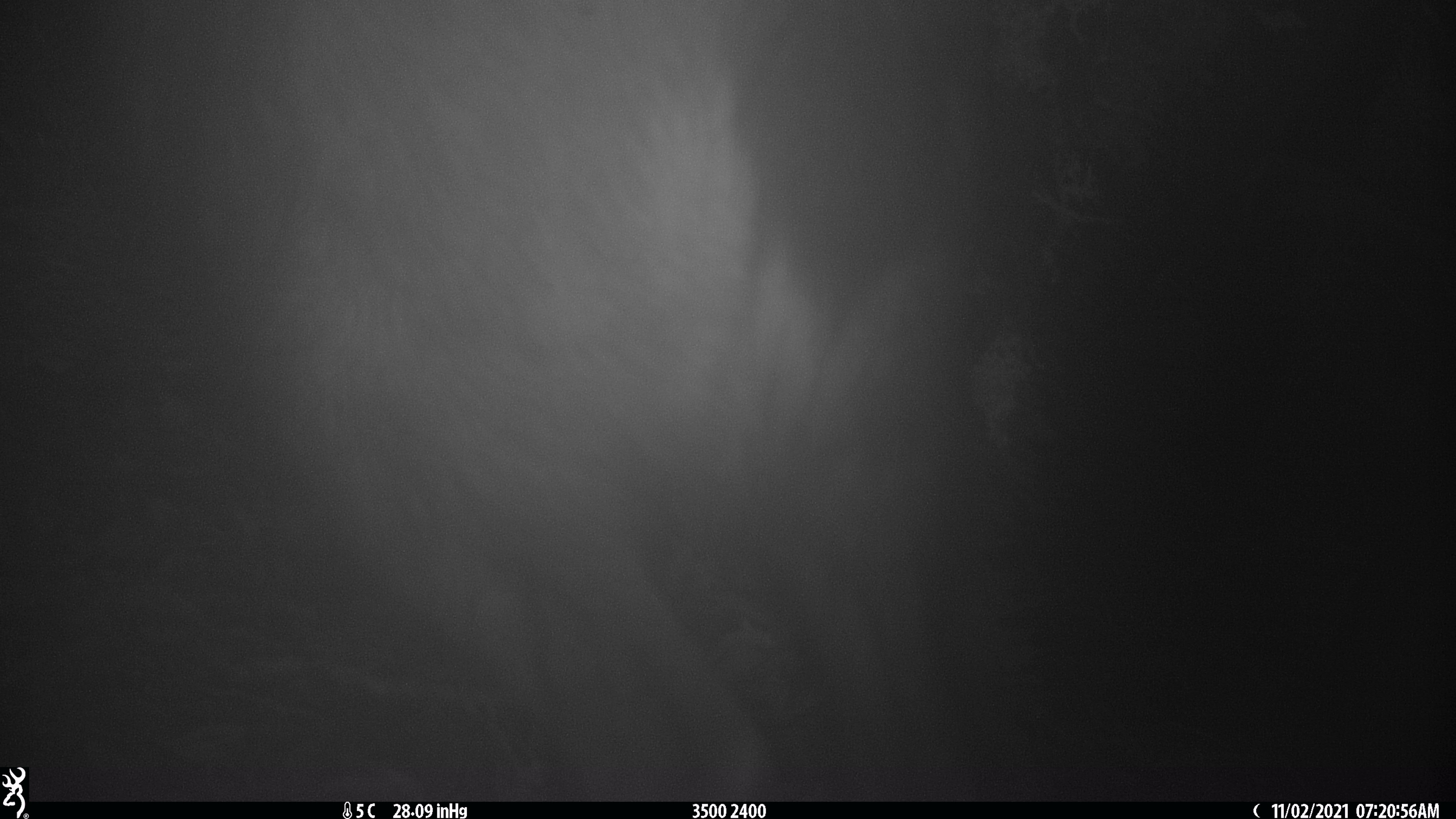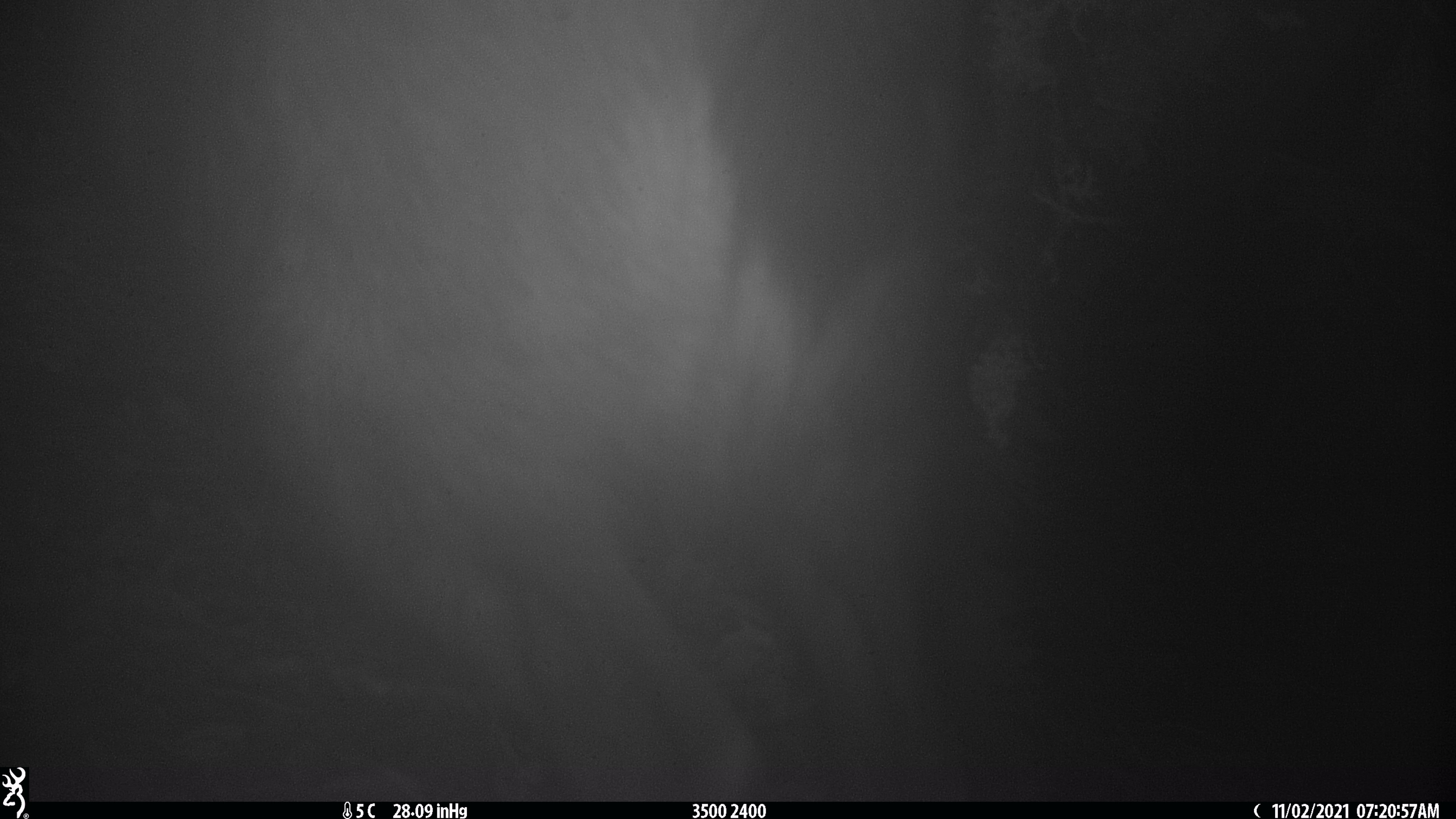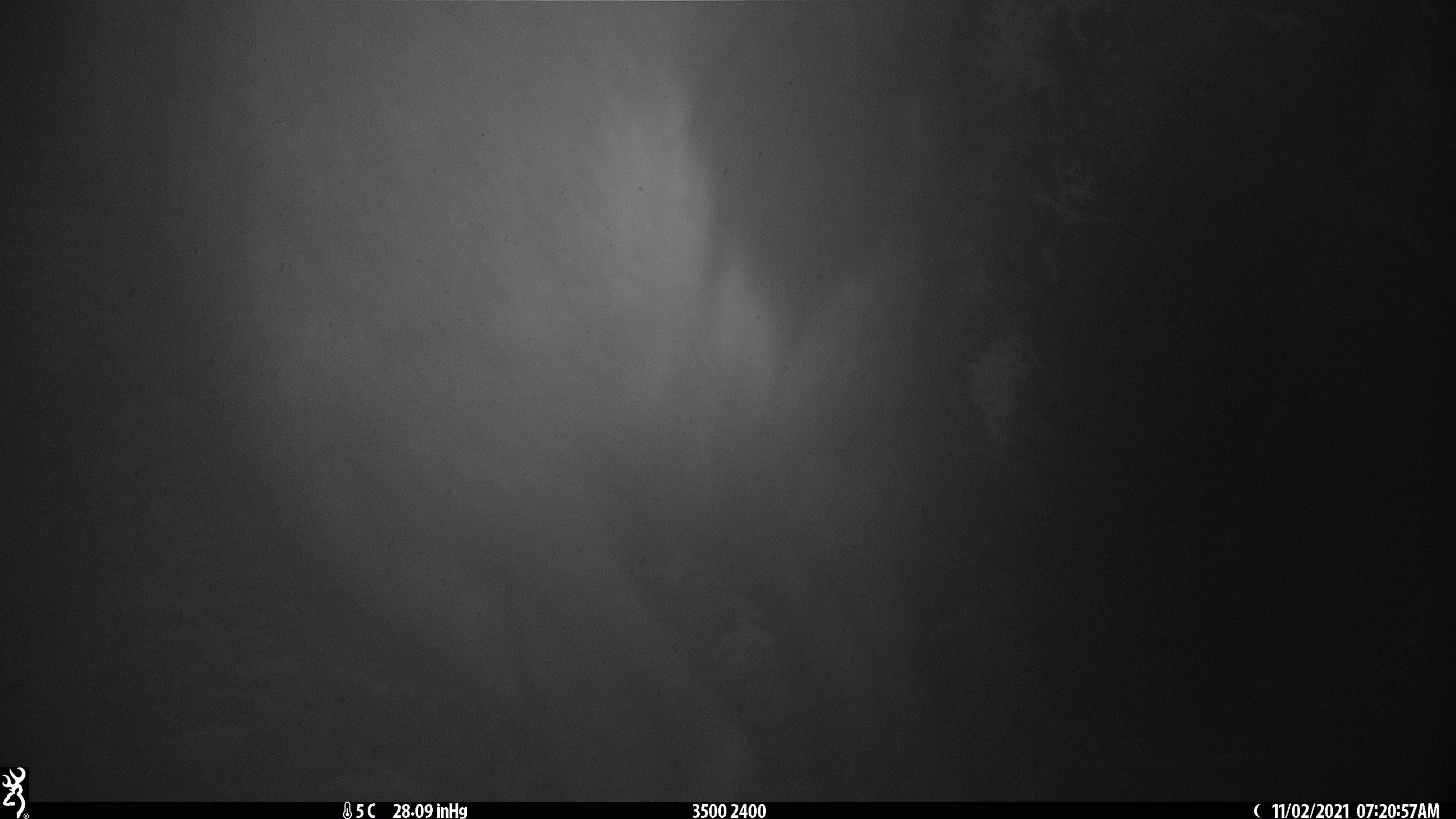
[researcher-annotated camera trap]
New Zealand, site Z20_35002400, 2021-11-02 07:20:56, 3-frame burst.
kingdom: Animalia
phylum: Chordata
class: Mammalia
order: Artiodactyla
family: Bovidae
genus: Rupicapra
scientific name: Rupicapra rupicapra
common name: alpine chamois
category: chamois